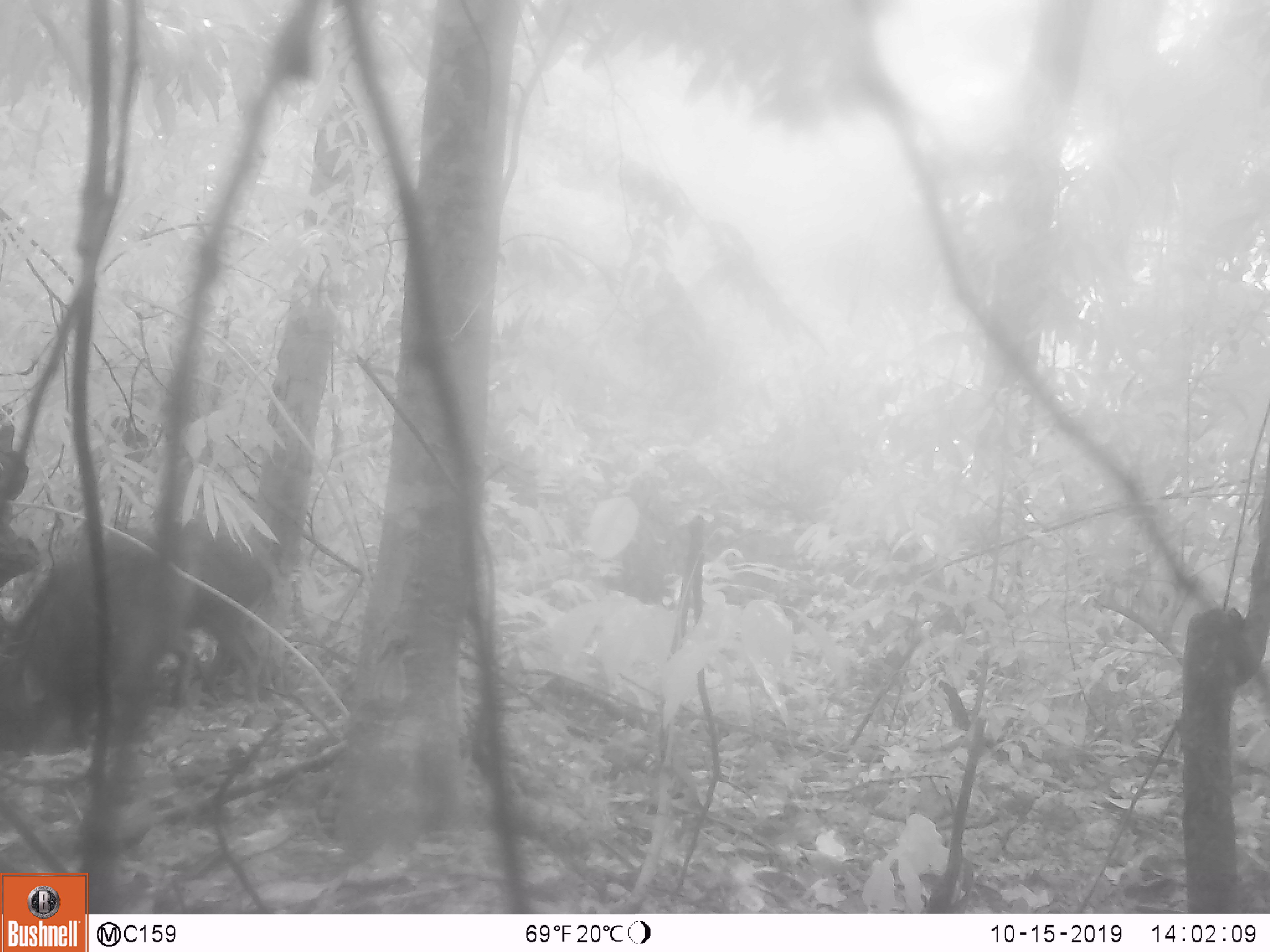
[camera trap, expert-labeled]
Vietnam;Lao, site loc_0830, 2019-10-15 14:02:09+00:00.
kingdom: Animalia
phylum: Chordata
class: Mammalia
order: Artiodactyla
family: Suidae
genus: Sus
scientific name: Sus scrofa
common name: eurasian wild pig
Eurasian wild pig (Sus scrofa). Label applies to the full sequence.